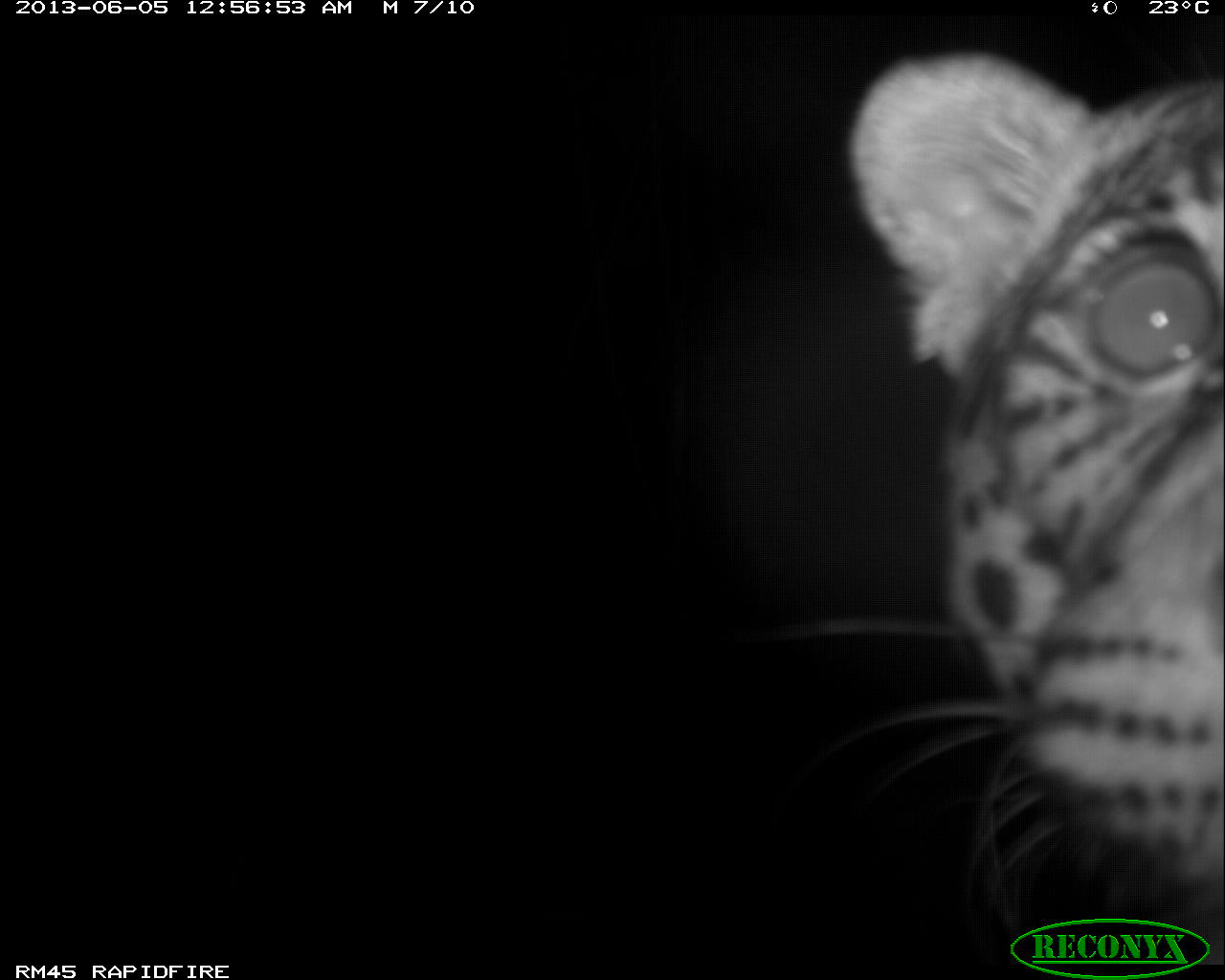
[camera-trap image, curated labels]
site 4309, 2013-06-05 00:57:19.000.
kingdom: Animalia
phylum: Chordata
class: Mammalia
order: Carnivora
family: Felidae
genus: Panthera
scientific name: Panthera onca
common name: jaguar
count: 1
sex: male